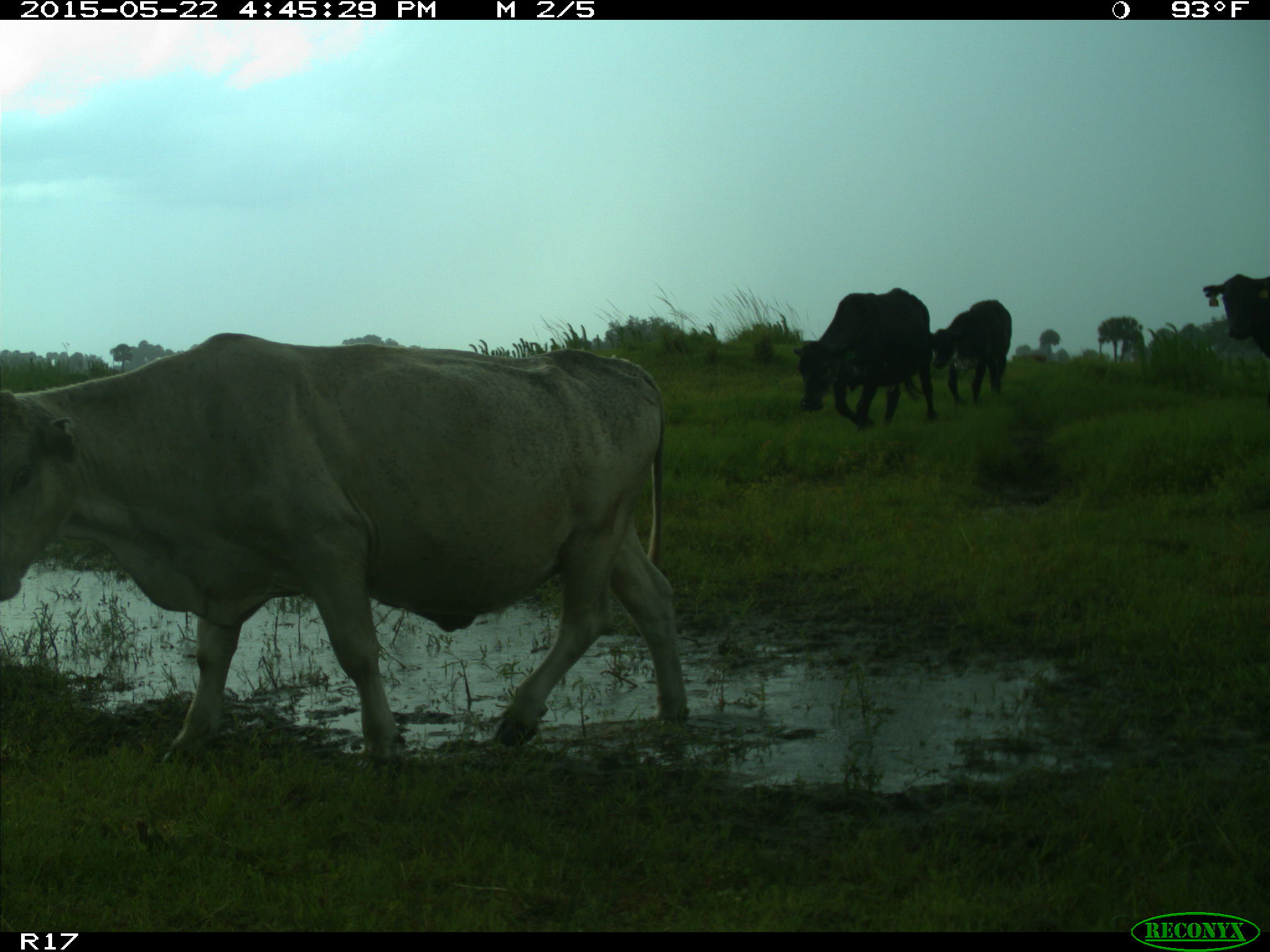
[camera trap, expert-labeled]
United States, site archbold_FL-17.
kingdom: Animalia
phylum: Chordata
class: Mammalia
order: Artiodactyla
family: Bovidae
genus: Bos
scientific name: Bos taurus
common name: domestic cow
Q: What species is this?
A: Bos taurus (domestic cow).